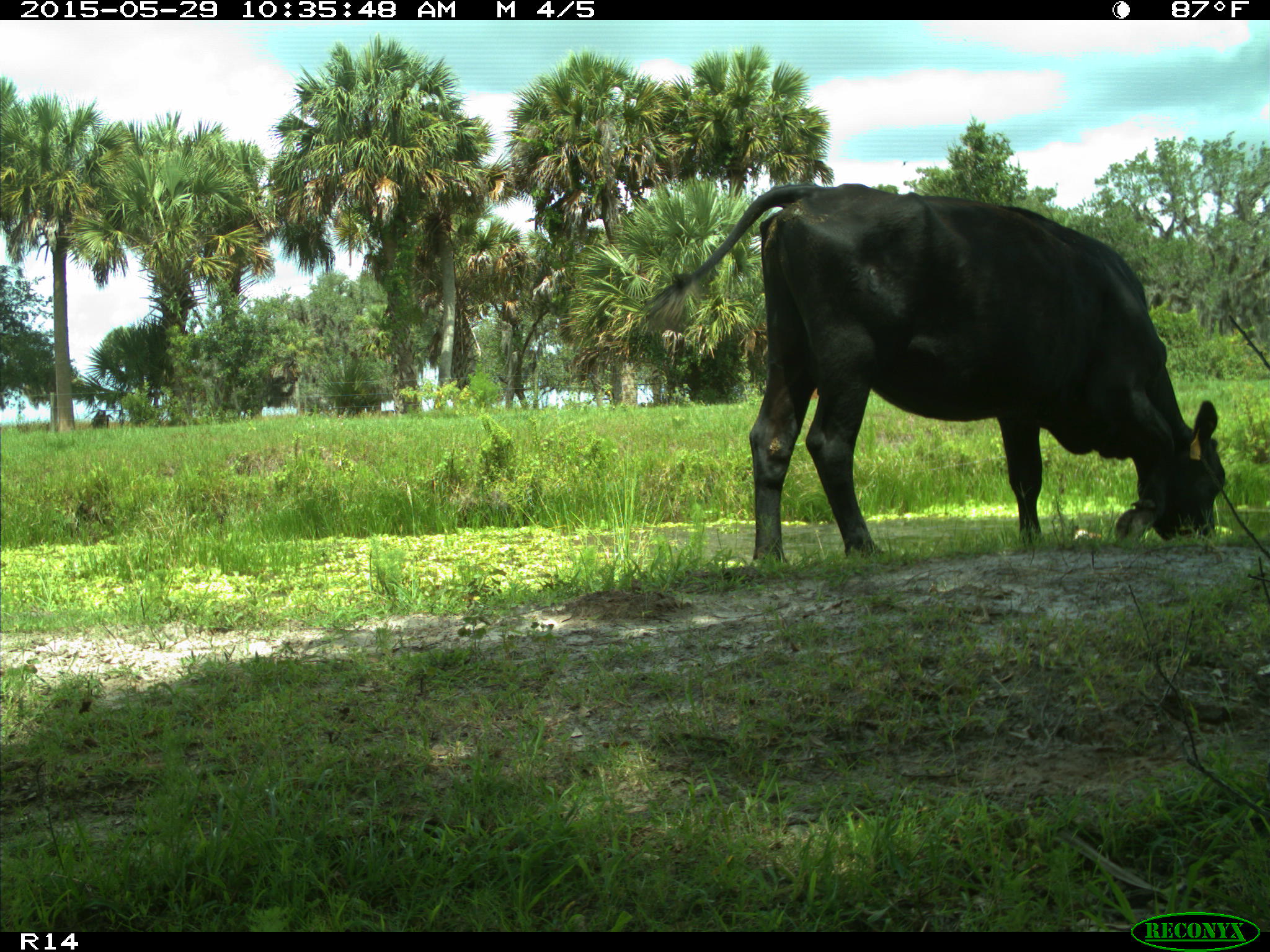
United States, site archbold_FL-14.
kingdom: Animalia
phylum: Chordata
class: Mammalia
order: Artiodactyla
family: Bovidae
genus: Bos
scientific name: Bos taurus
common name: domestic cow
Bos taurus (domestic cow).